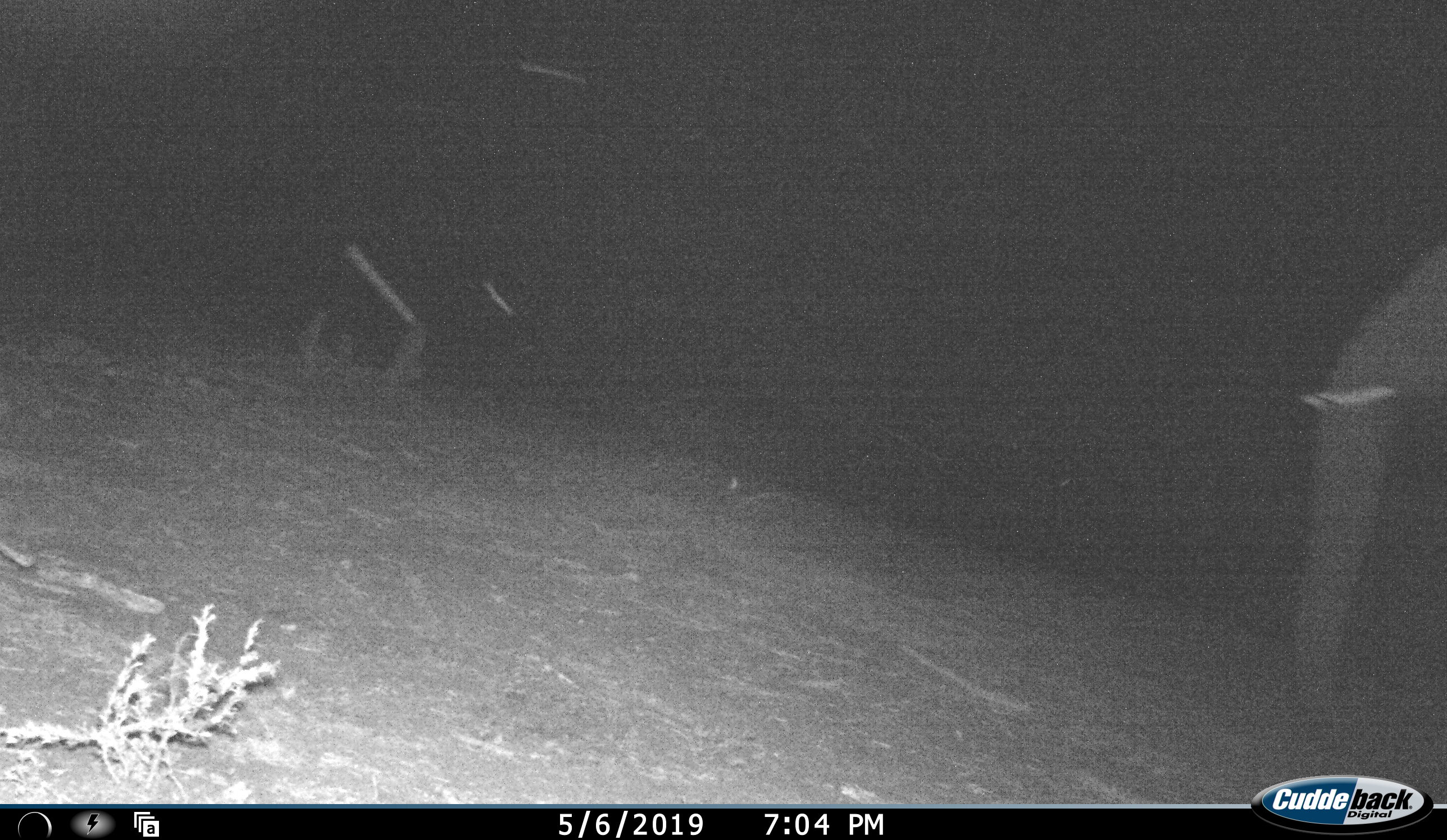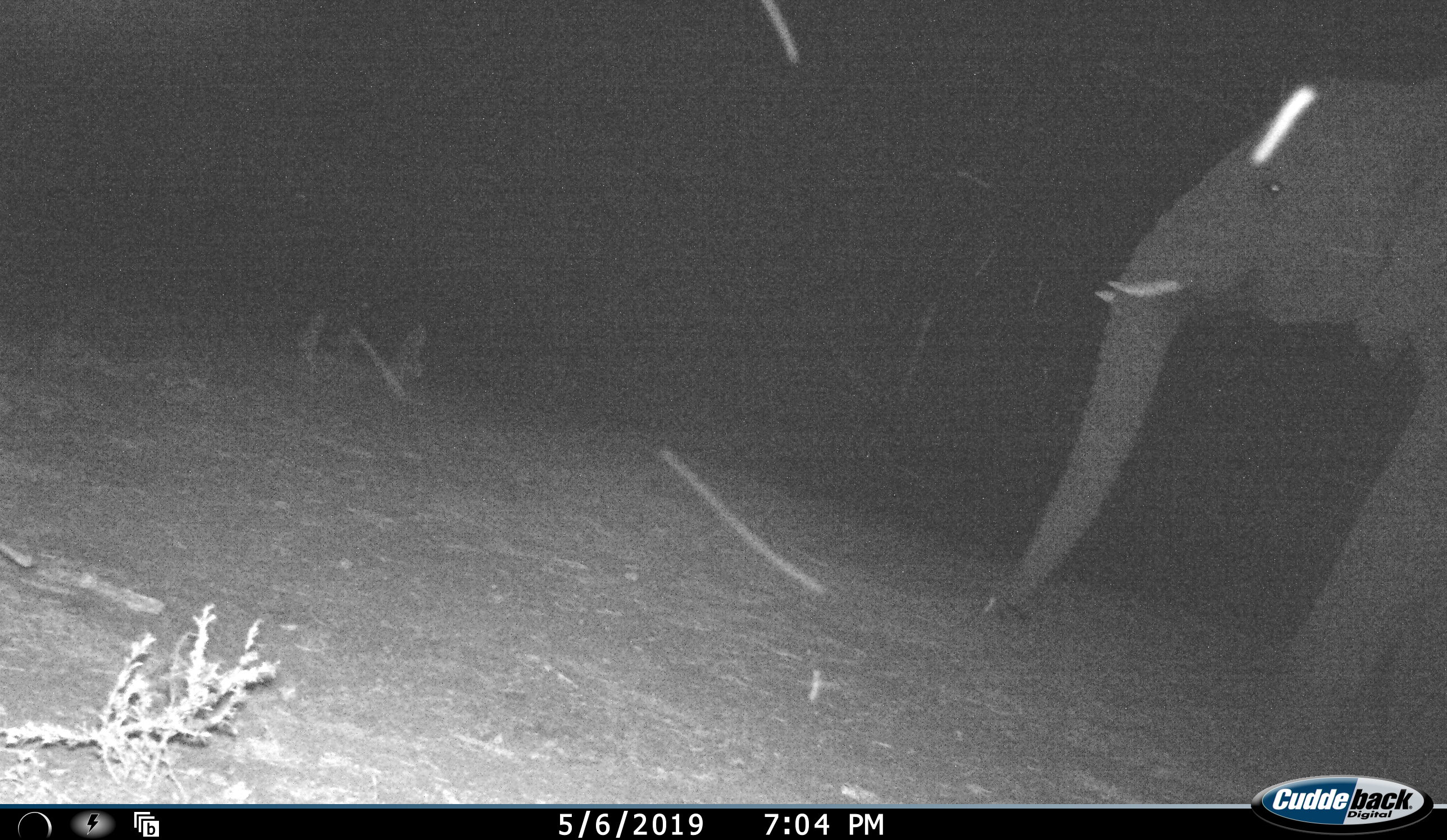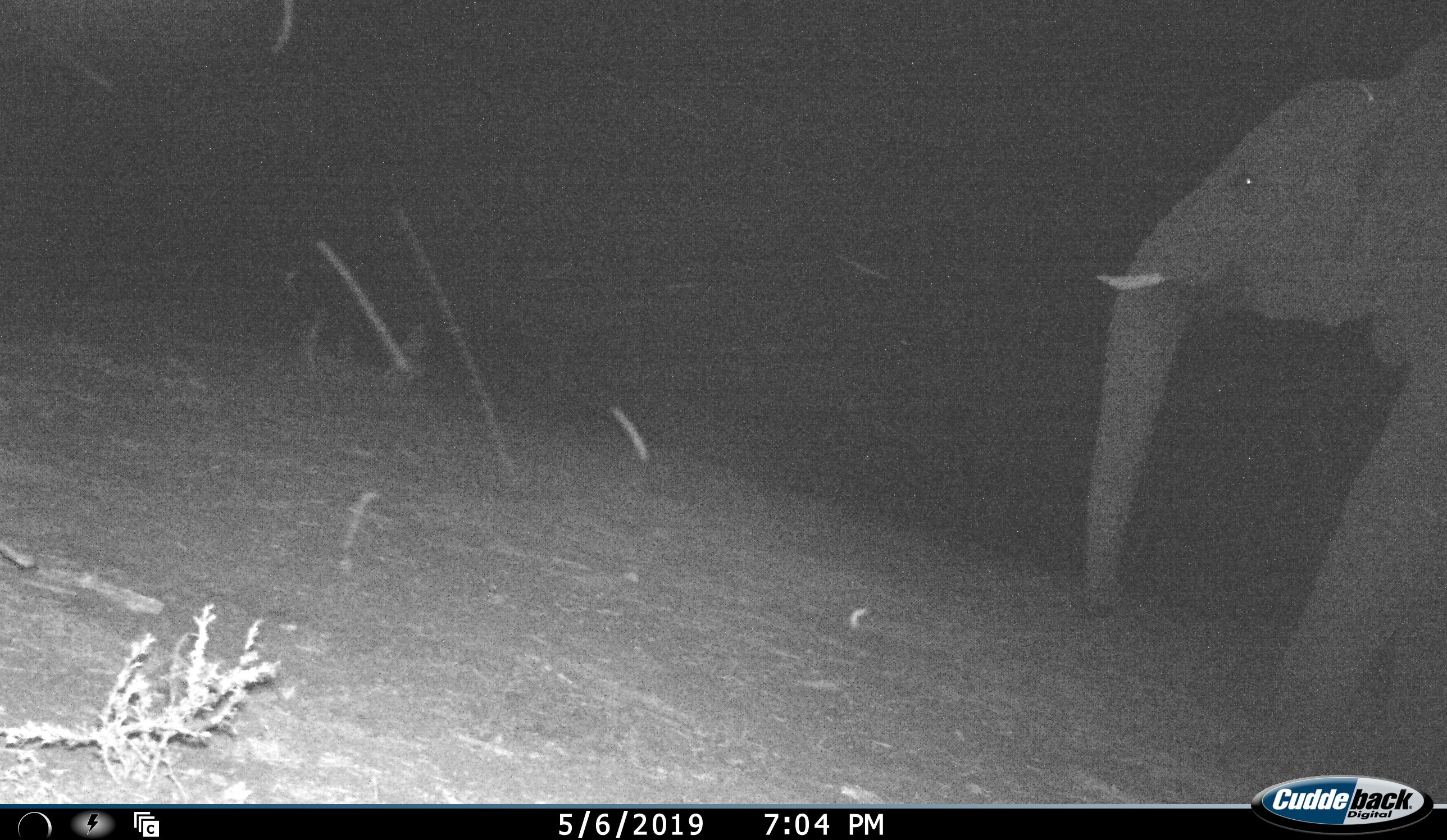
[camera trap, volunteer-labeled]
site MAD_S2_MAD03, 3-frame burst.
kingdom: Animalia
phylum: Chordata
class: Mammalia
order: Proboscidea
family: Elephantidae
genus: Loxodonta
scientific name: Loxodonta africana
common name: african bush elephant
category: elephant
Elephant (african bush elephant) (Loxodonta africana), count 1. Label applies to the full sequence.